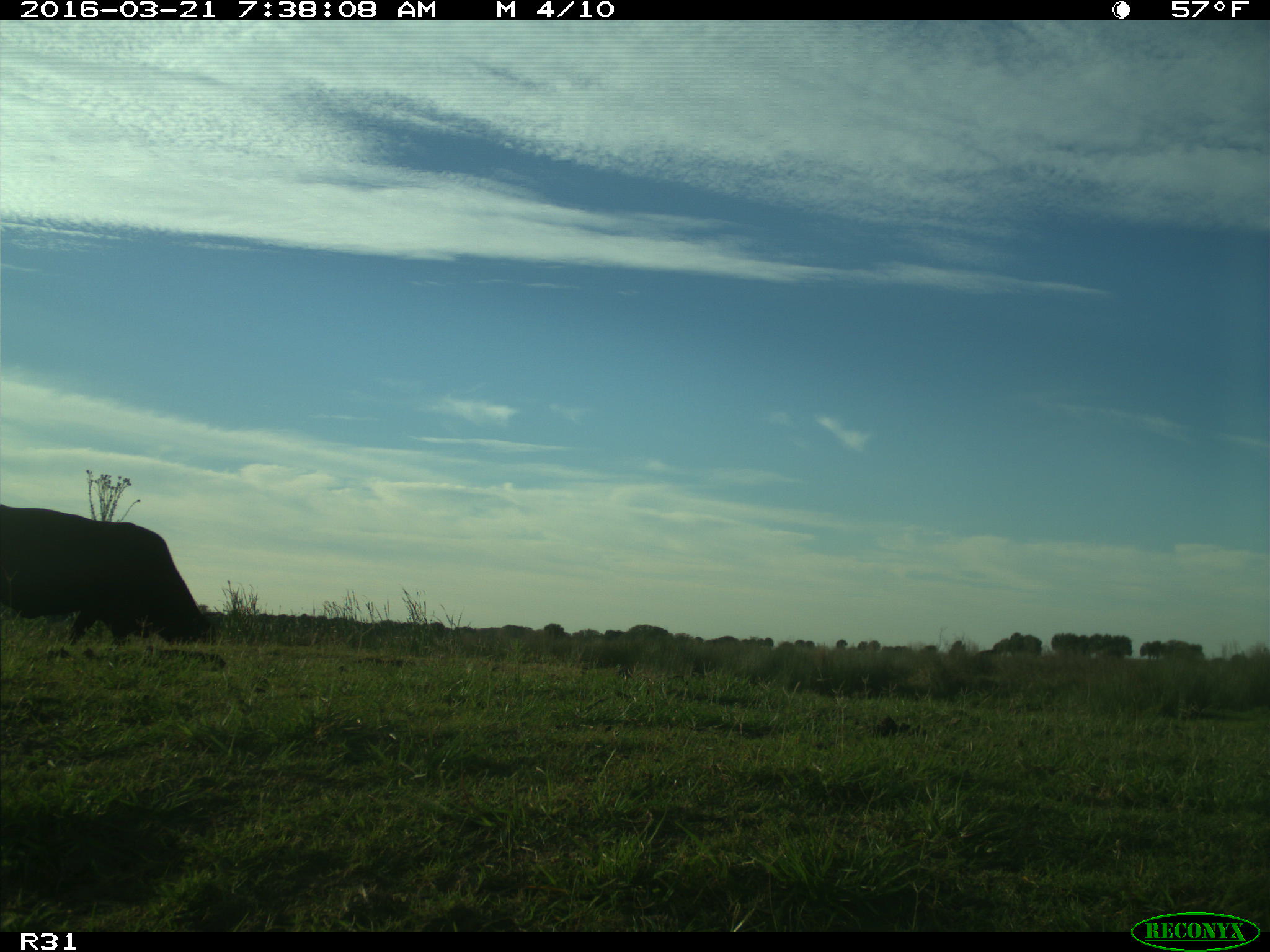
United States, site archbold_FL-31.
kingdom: Animalia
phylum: Chordata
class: Mammalia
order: Artiodactyla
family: Bovidae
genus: Bos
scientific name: Bos taurus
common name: domestic cow